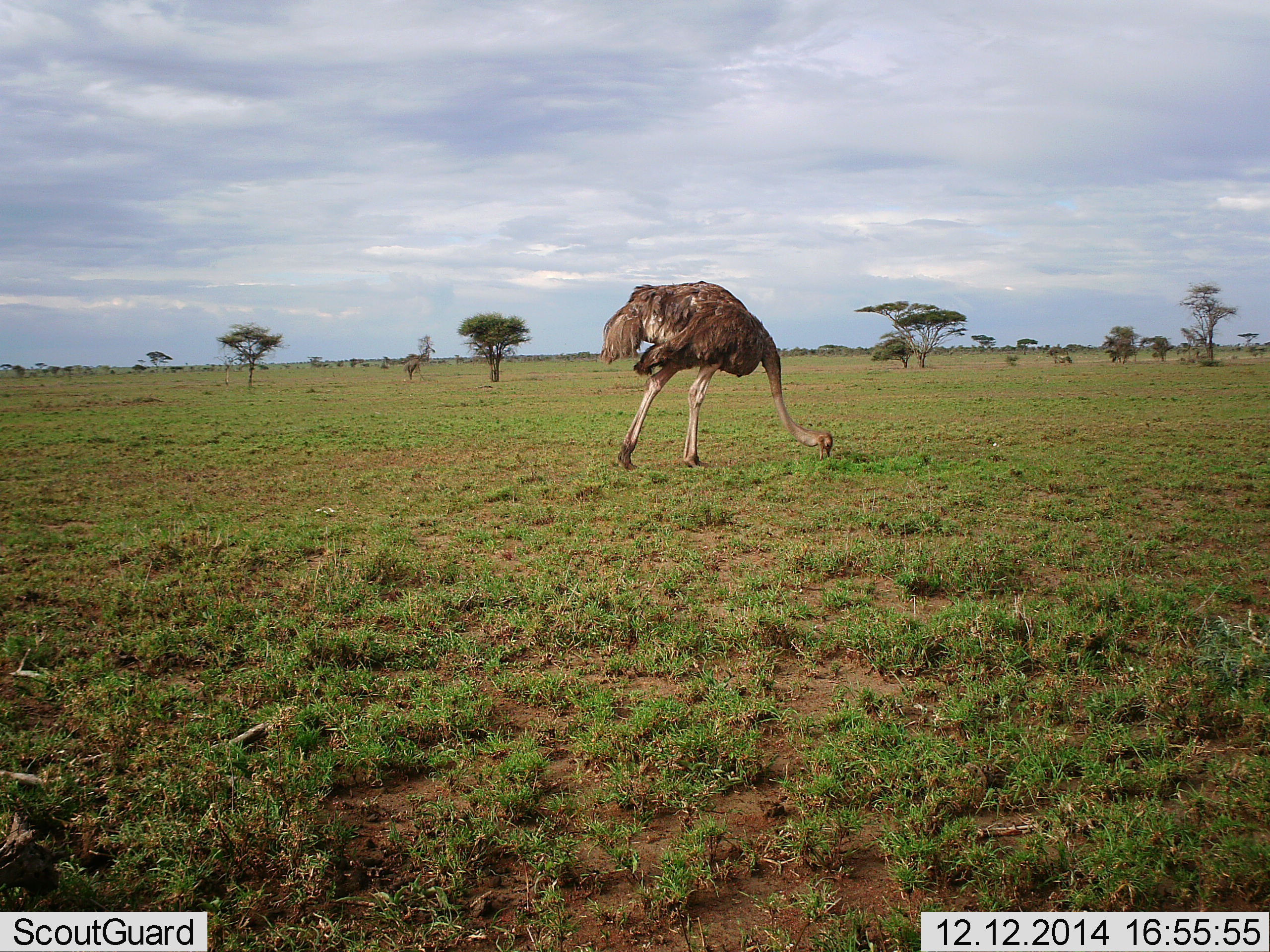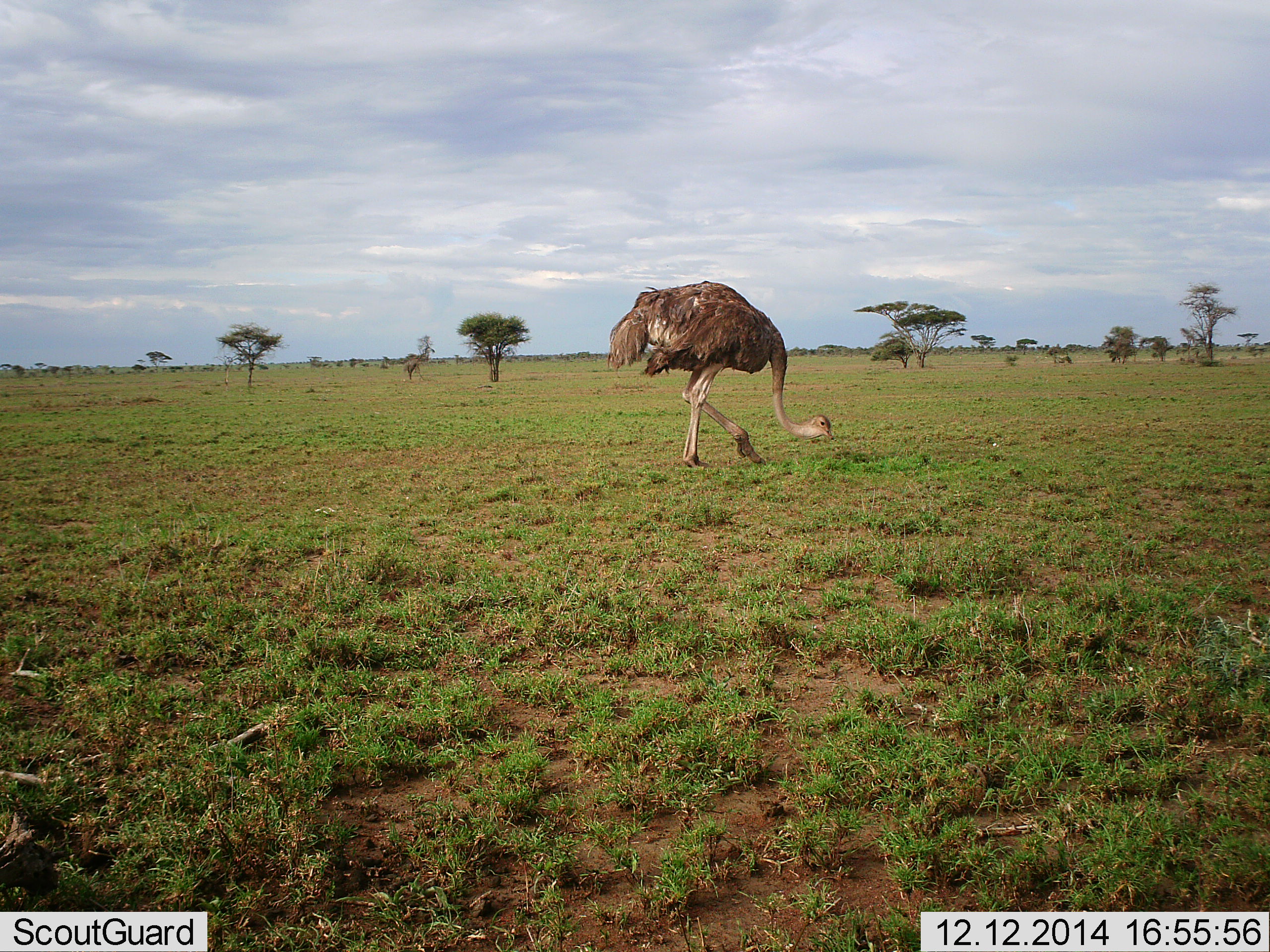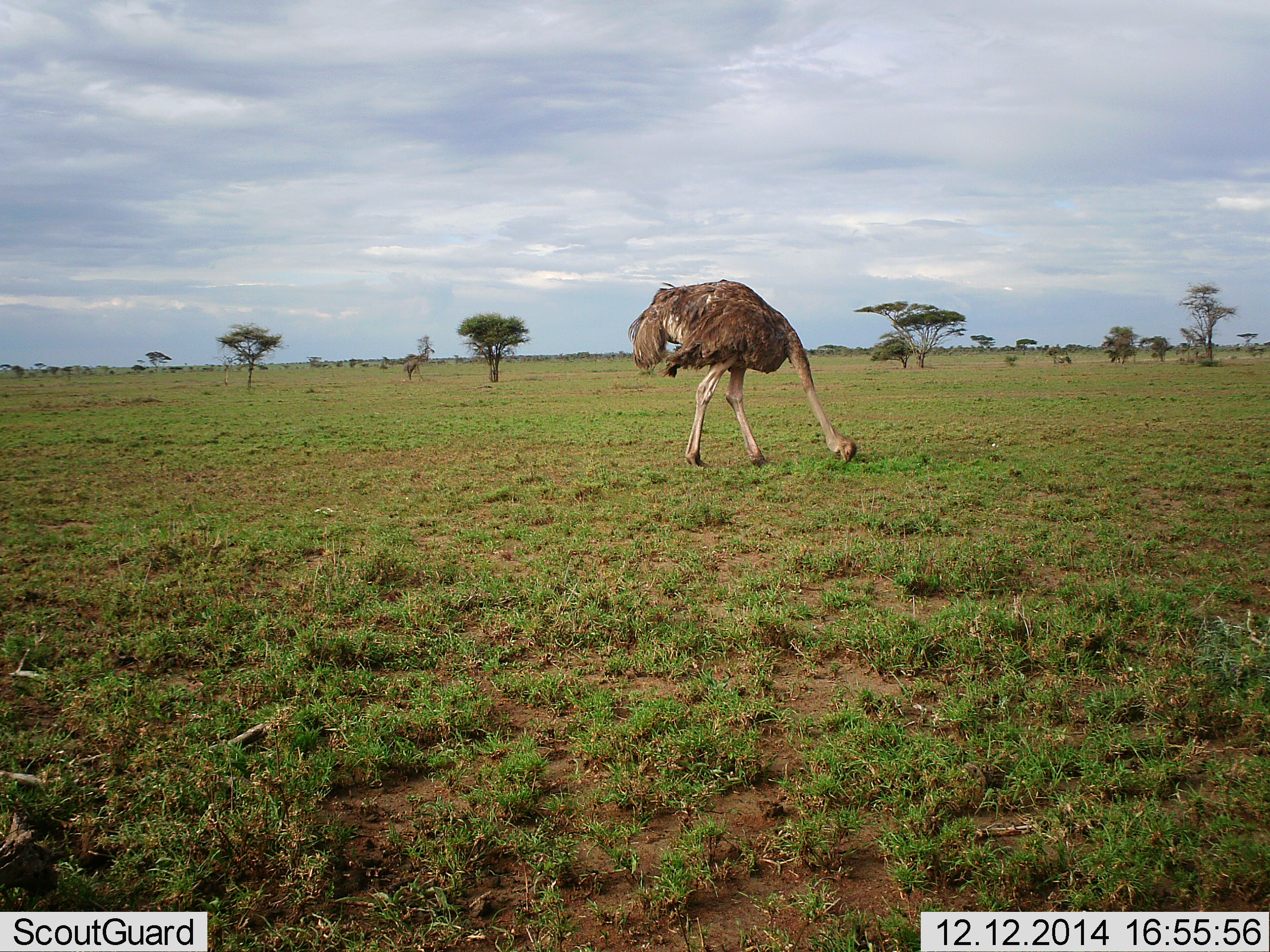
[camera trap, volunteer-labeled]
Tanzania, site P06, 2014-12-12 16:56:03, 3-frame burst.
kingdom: Animalia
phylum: Chordata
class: Aves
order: Struthioniformes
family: Struthionidae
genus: Struthio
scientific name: Struthio camelus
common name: ostrich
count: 1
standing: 20%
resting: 0%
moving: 30%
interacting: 0%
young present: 0%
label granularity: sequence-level